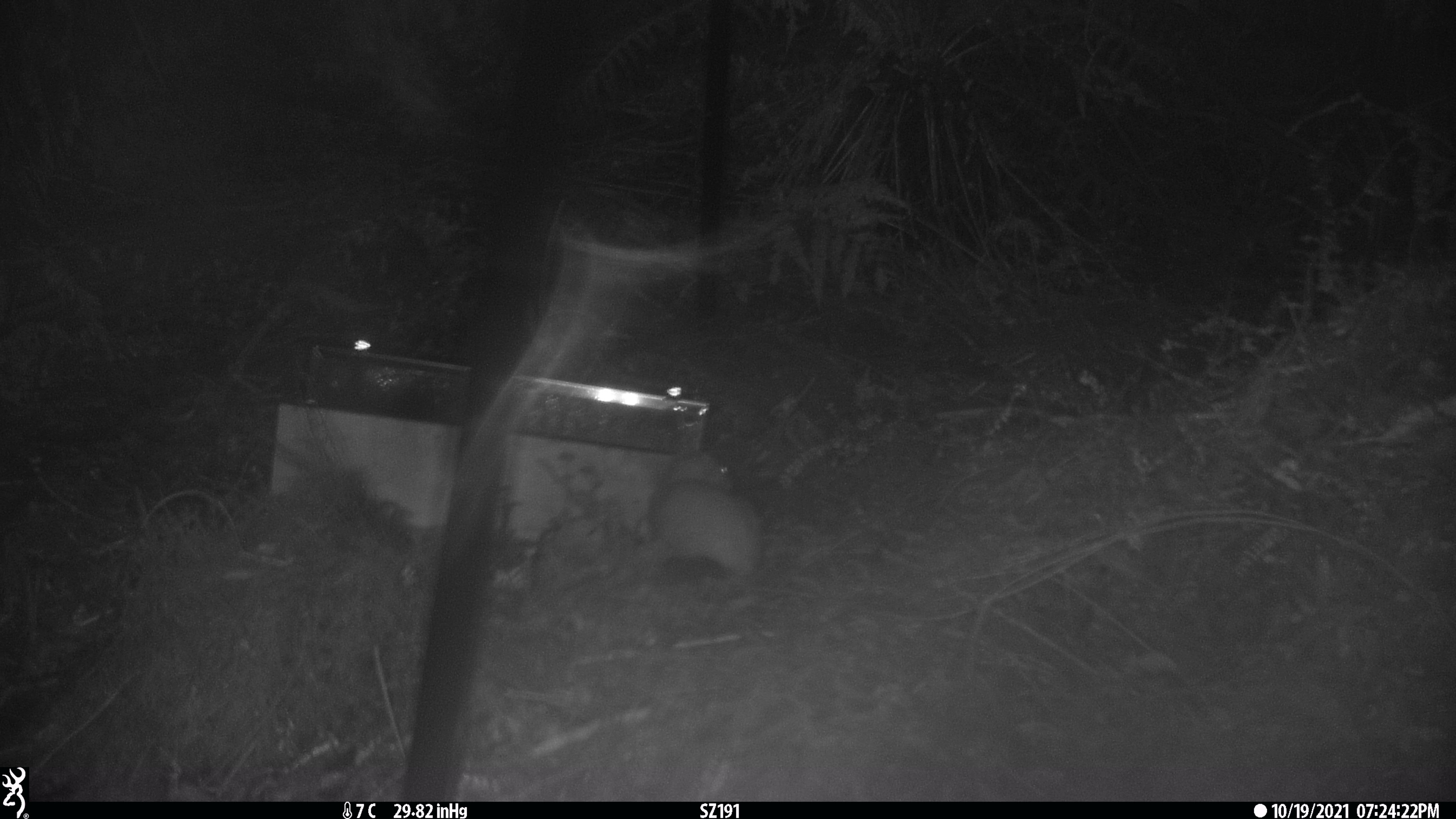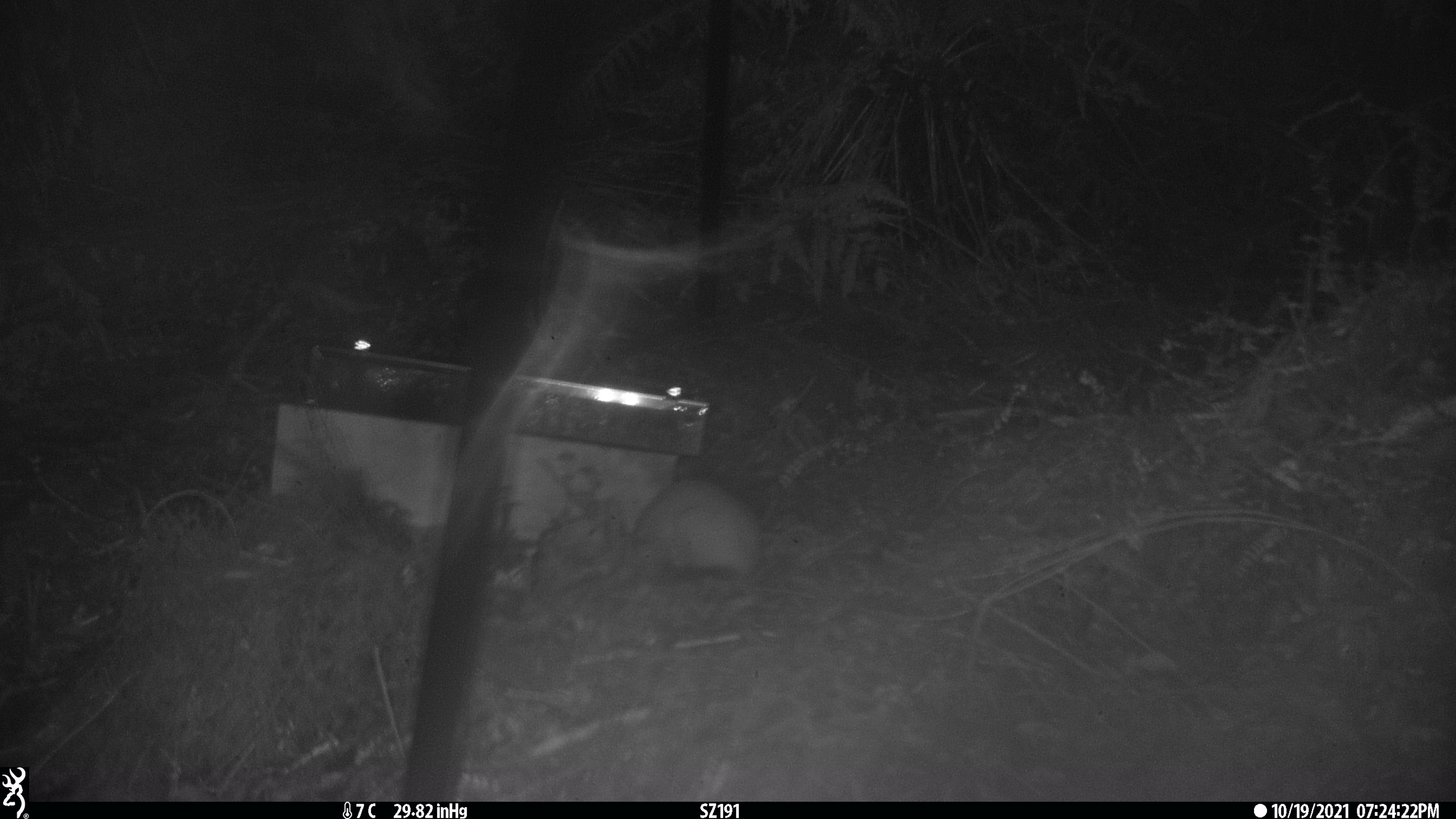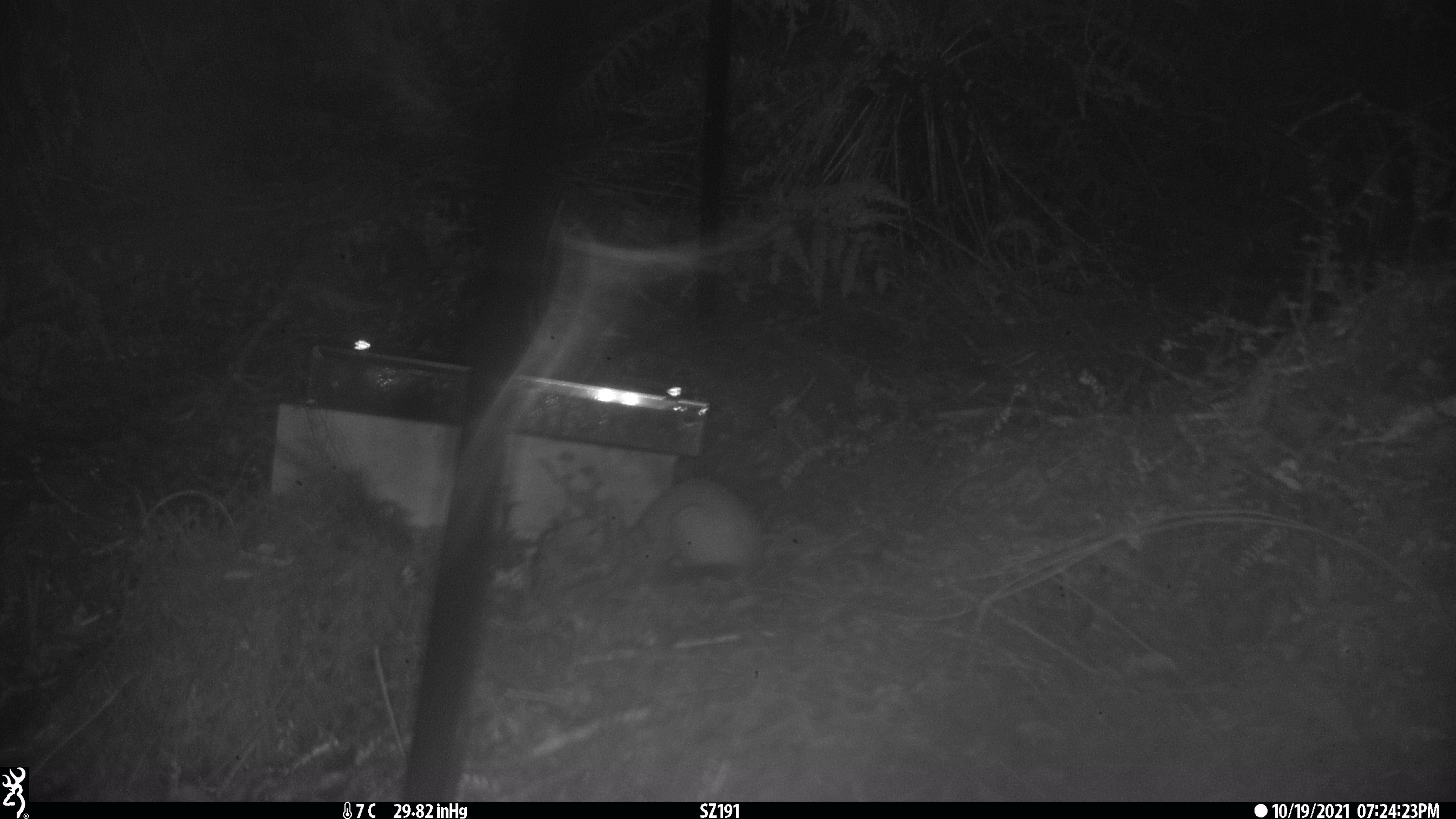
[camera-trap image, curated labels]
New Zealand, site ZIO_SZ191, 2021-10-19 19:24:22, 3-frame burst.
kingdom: Animalia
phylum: Chordata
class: Mammalia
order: Carnivora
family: Mustelidae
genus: Mustela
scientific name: Mustela erminea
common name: stoat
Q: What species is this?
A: Stoat (Mustela erminea).